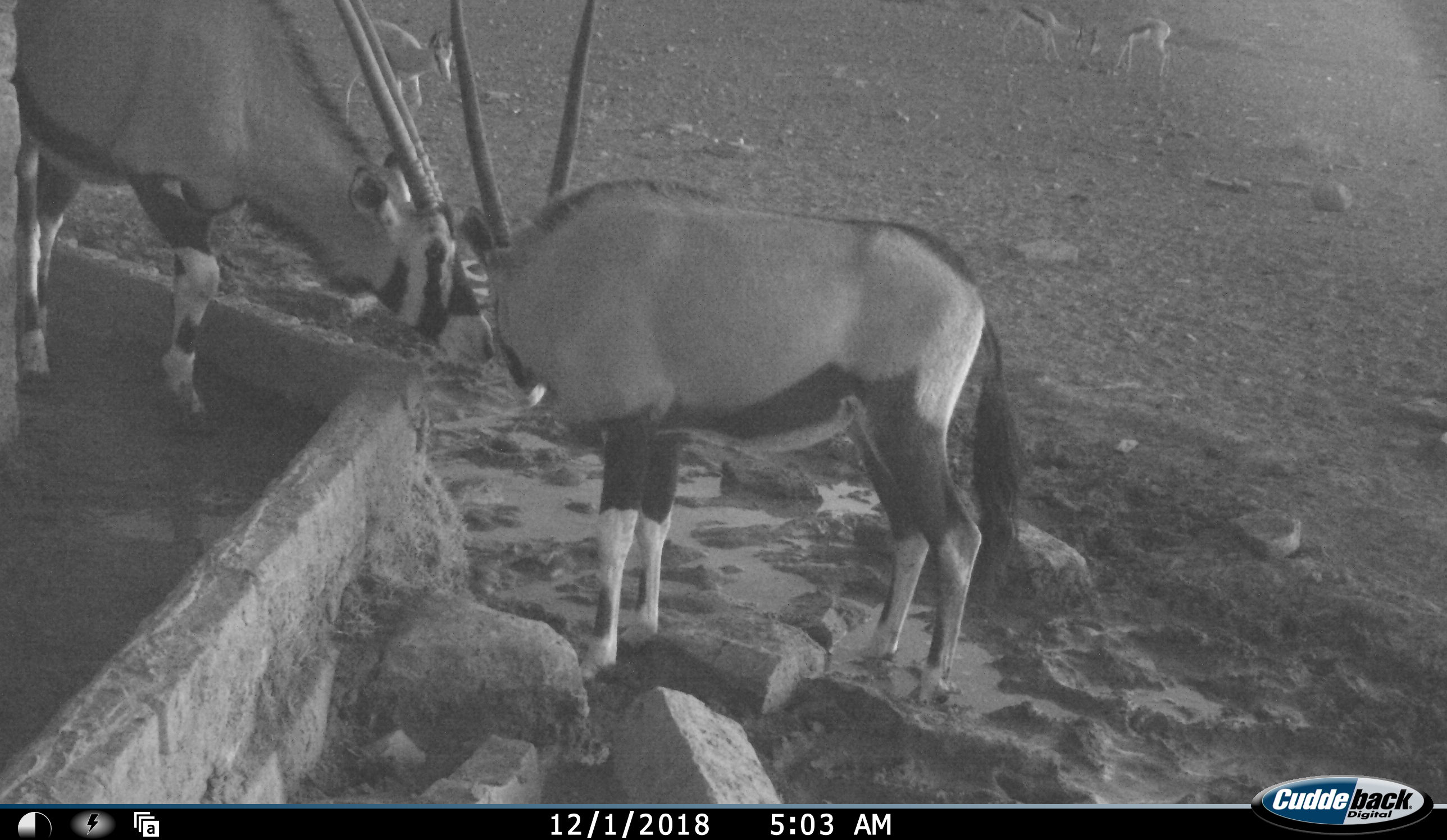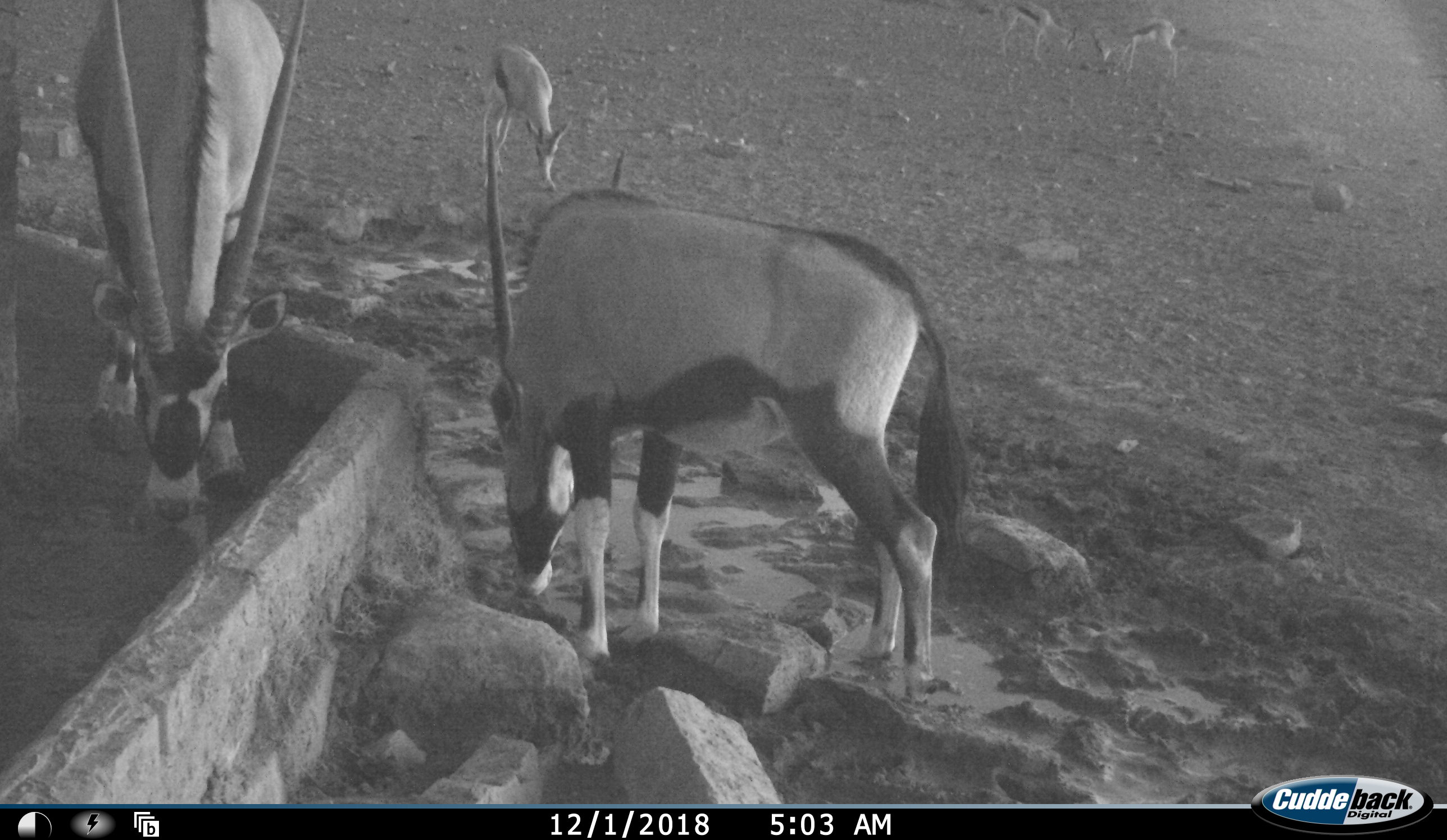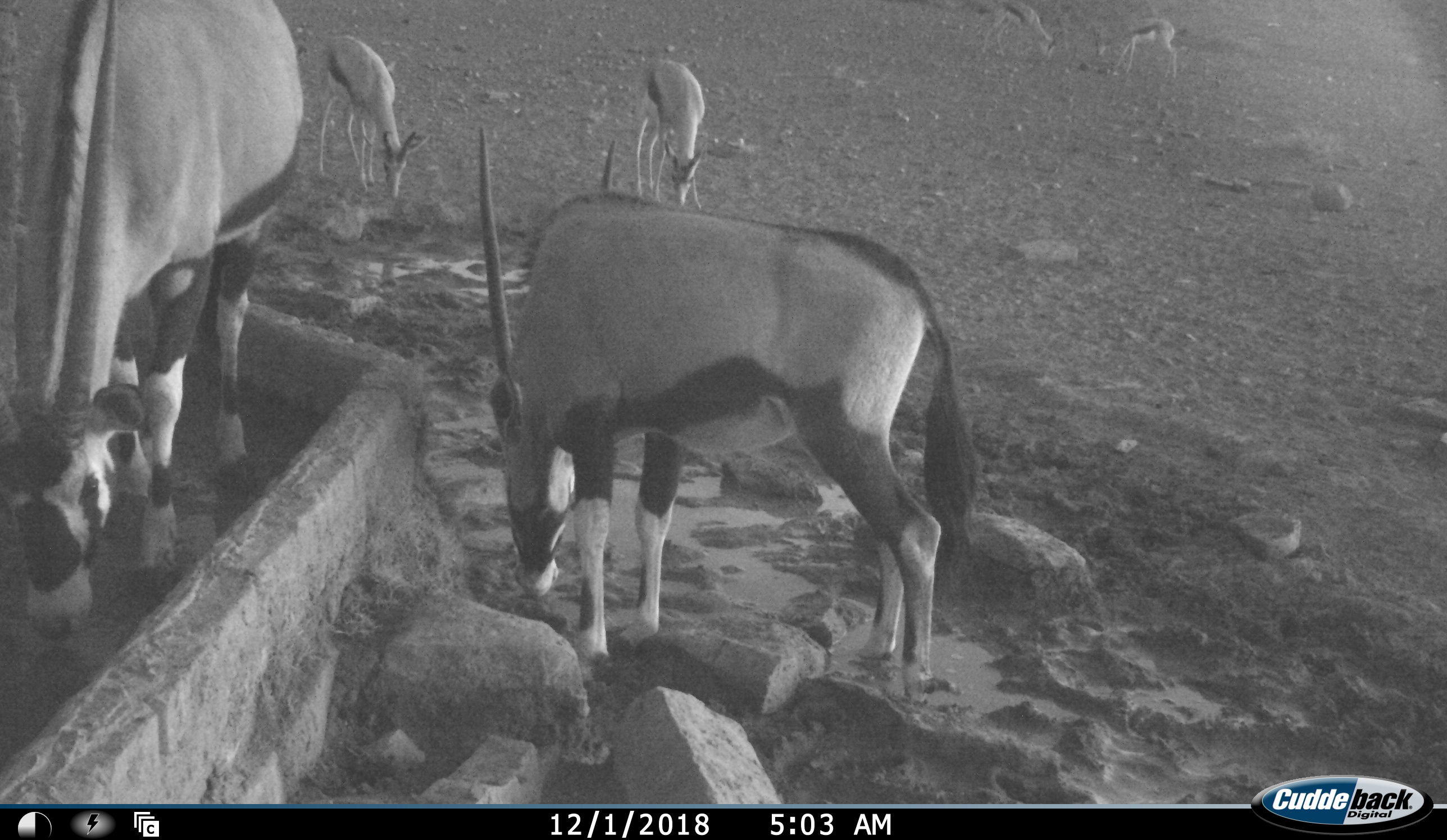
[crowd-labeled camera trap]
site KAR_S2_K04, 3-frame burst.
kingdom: Animalia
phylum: Chordata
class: Mammalia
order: Artiodactyla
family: Bovidae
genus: Oryx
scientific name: Oryx gazella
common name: gemsbok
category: oryx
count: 2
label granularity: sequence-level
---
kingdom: Animalia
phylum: Chordata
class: Mammalia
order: Artiodactyla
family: Bovidae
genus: Antidorcas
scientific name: Antidorcas marsupialis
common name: springbok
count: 4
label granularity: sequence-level